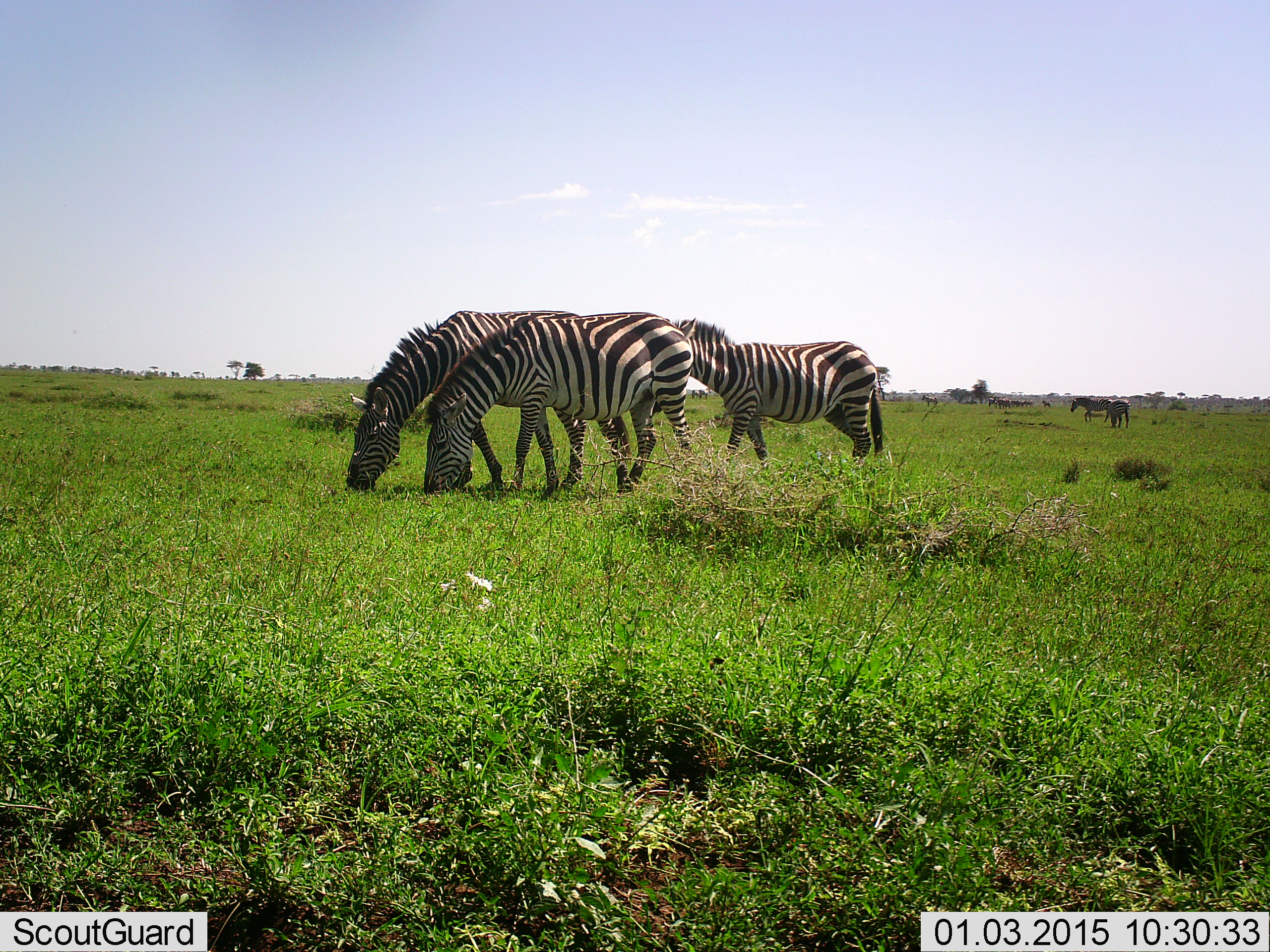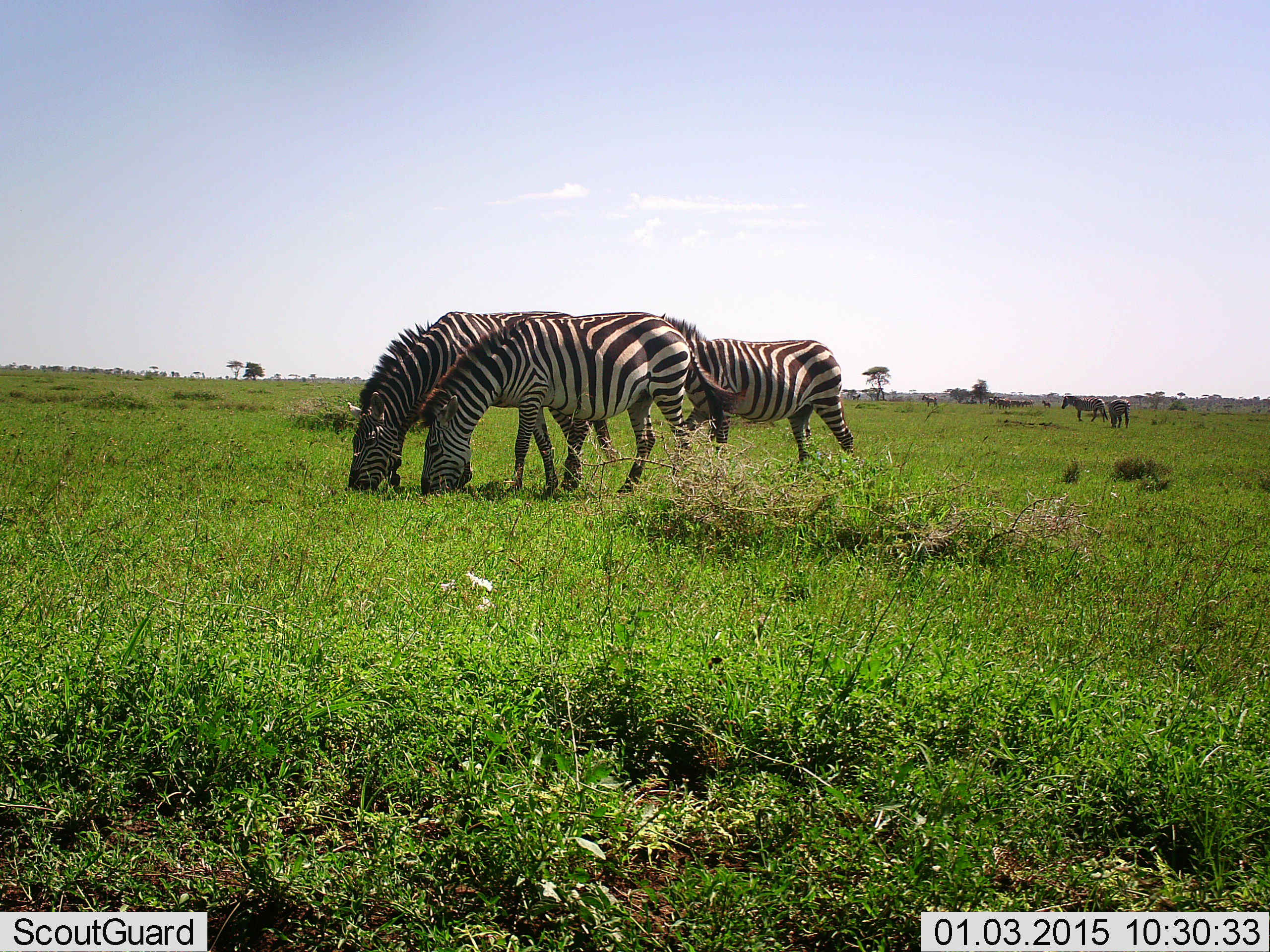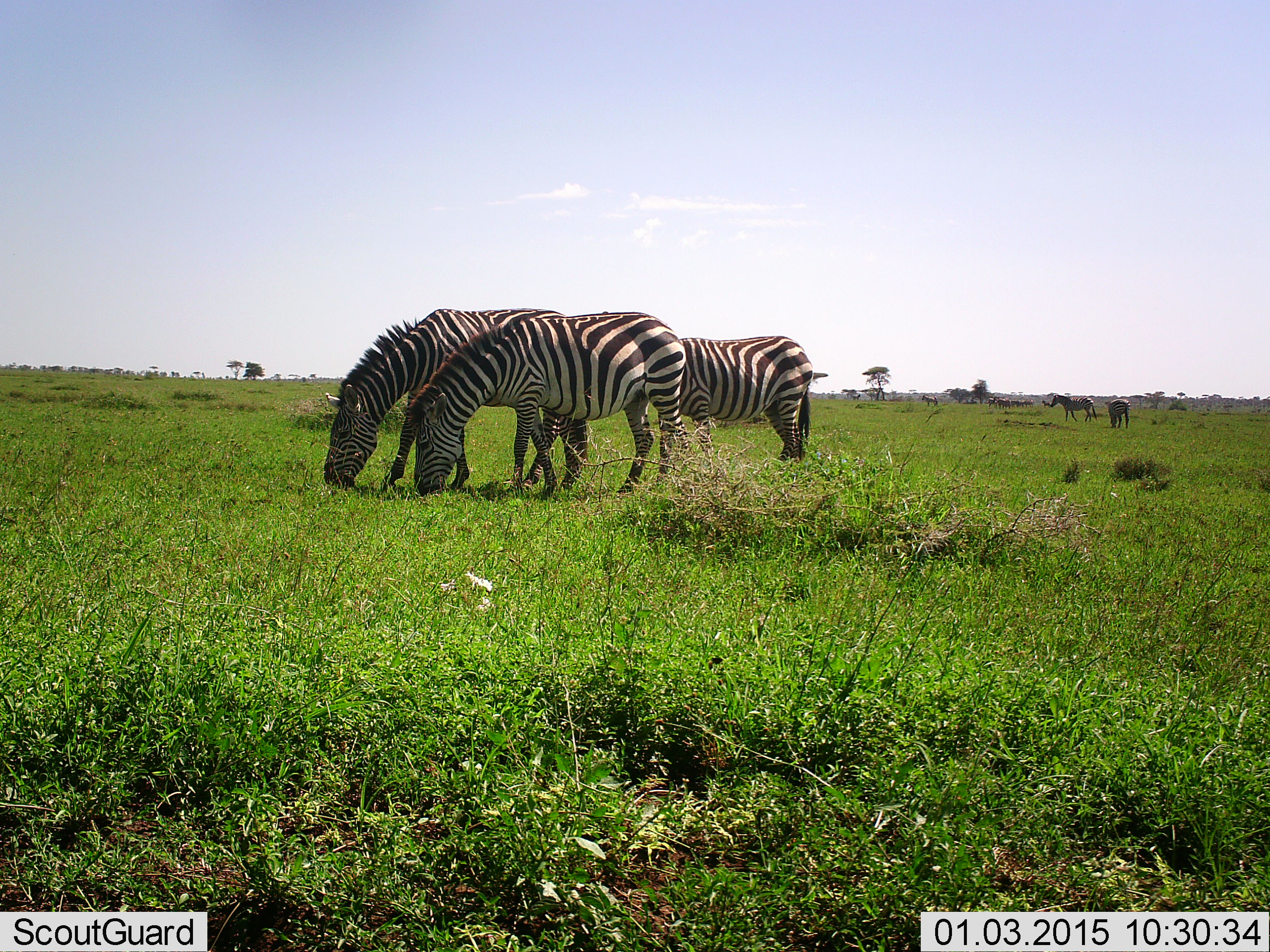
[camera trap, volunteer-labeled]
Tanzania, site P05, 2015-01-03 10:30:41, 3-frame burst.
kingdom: Animalia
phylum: Chordata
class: Mammalia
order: Perissodactyla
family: Equidae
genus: Equus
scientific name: Equus quagga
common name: plains zebra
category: zebra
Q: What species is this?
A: Zebra (plains zebra) (Equus quagga).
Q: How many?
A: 5.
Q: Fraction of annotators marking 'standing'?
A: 10%.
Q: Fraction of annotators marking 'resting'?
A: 0%.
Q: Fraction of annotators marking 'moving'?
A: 30%.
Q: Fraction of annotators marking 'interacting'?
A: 0%.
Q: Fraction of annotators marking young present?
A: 0%.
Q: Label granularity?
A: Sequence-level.